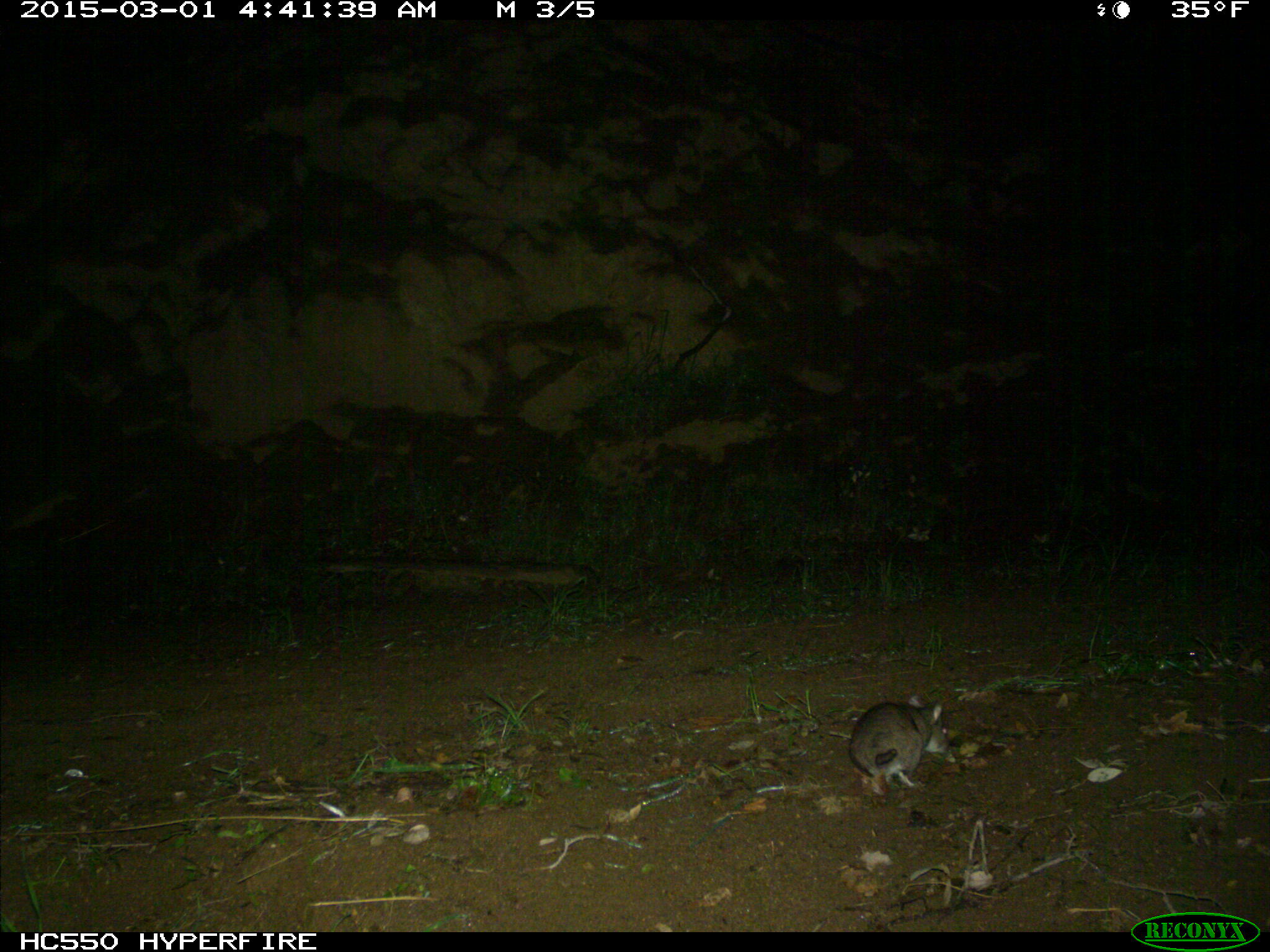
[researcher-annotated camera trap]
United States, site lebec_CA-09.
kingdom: Animalia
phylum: Chordata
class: Mammalia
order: Rodentia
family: Cricetidae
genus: Neotoma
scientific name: Neotoma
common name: pack rat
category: unidentified pack rat